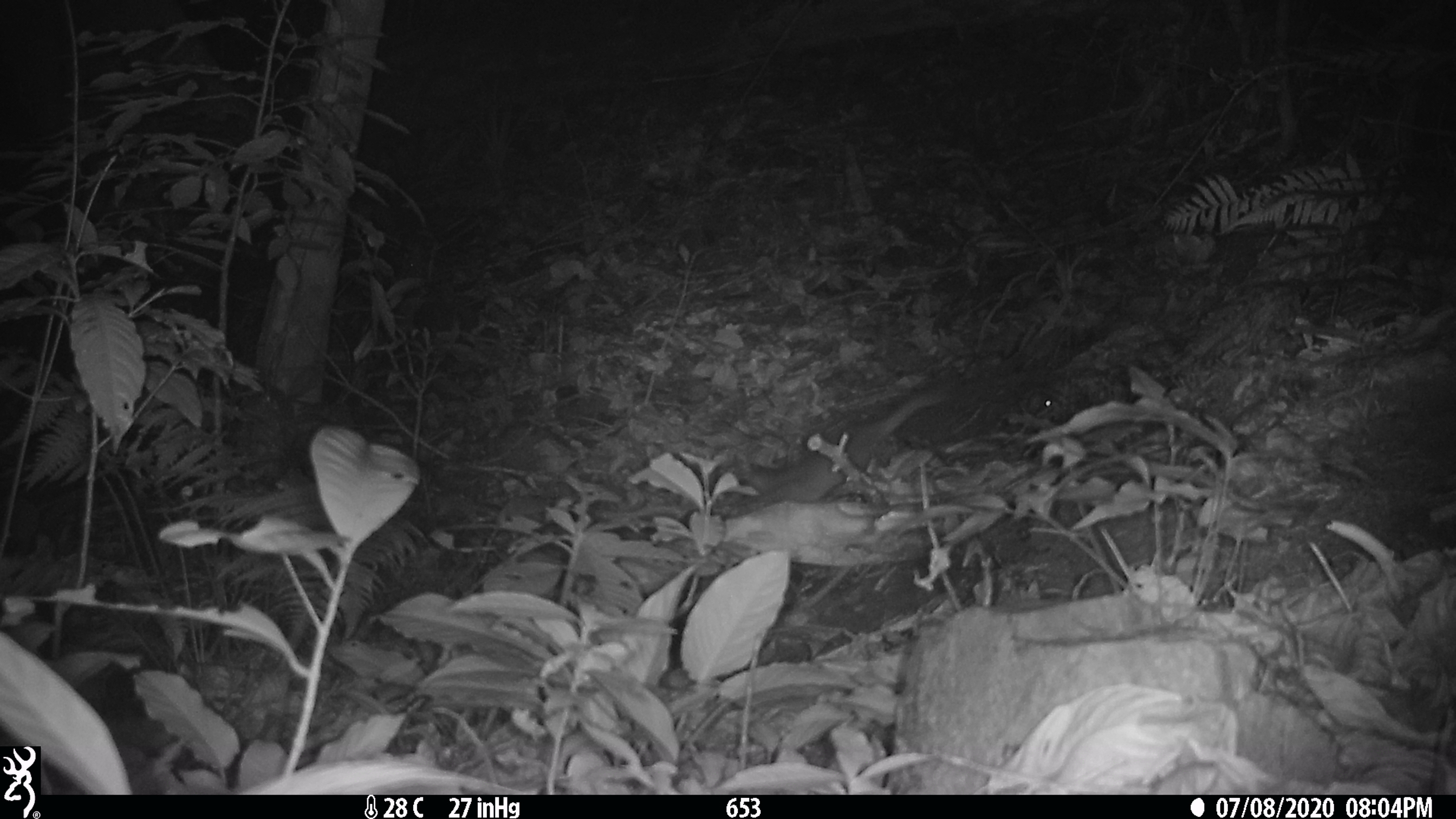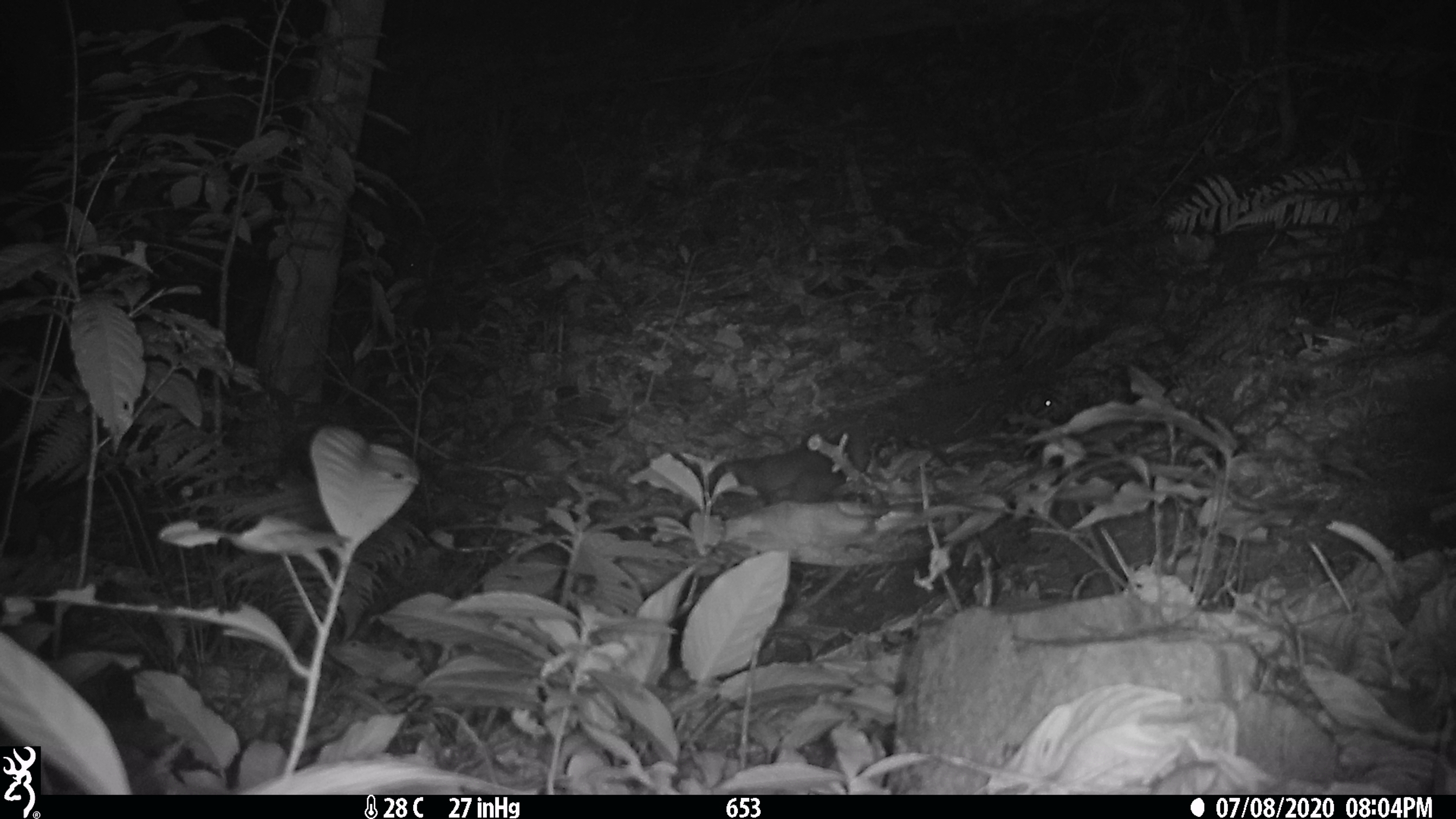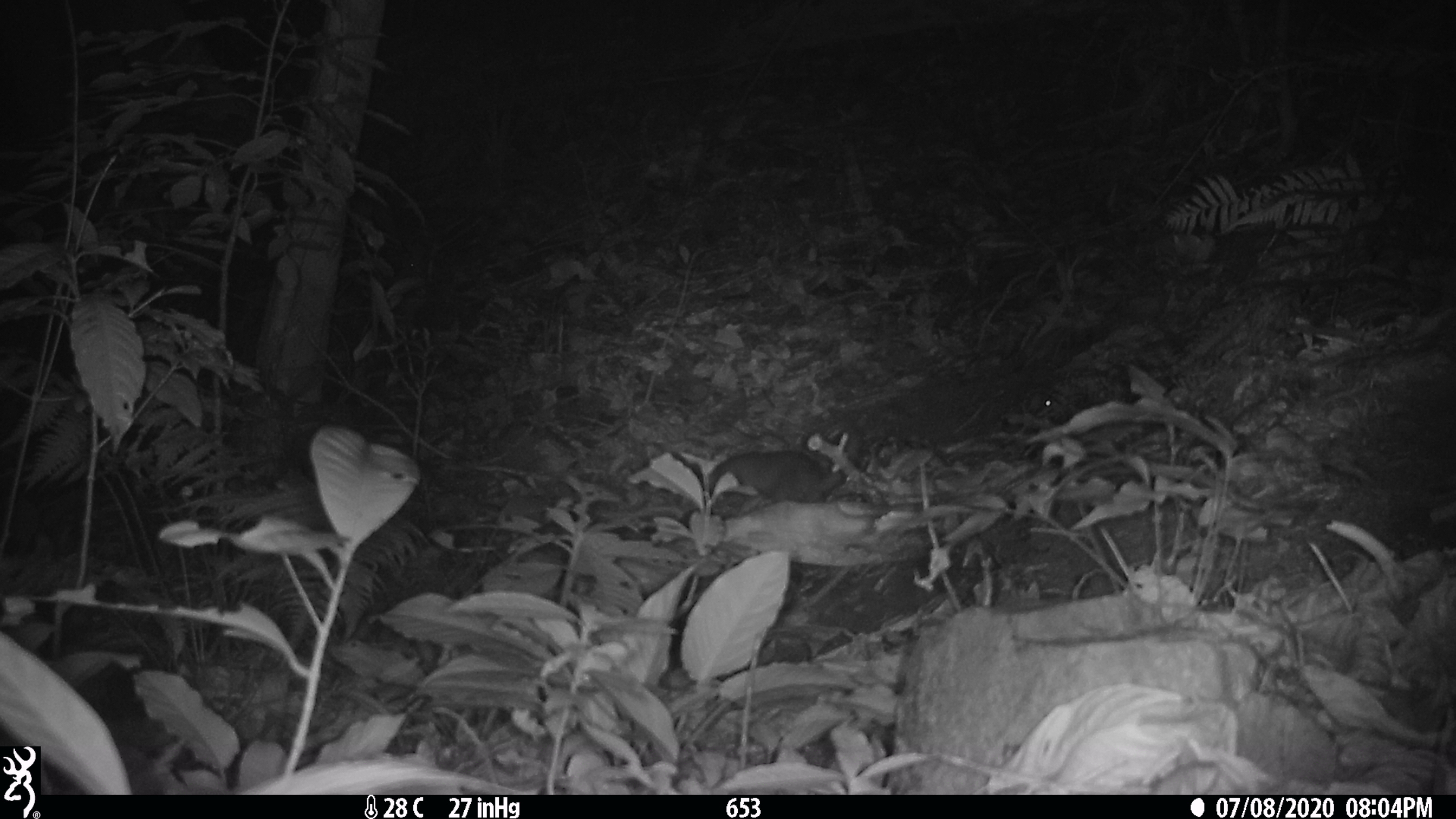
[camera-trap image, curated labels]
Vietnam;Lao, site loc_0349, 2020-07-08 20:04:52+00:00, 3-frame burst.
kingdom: Animalia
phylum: Chordata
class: Mammalia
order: Carnivora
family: Mustelidae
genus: Melogale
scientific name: Melogale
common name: ferret badger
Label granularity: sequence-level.